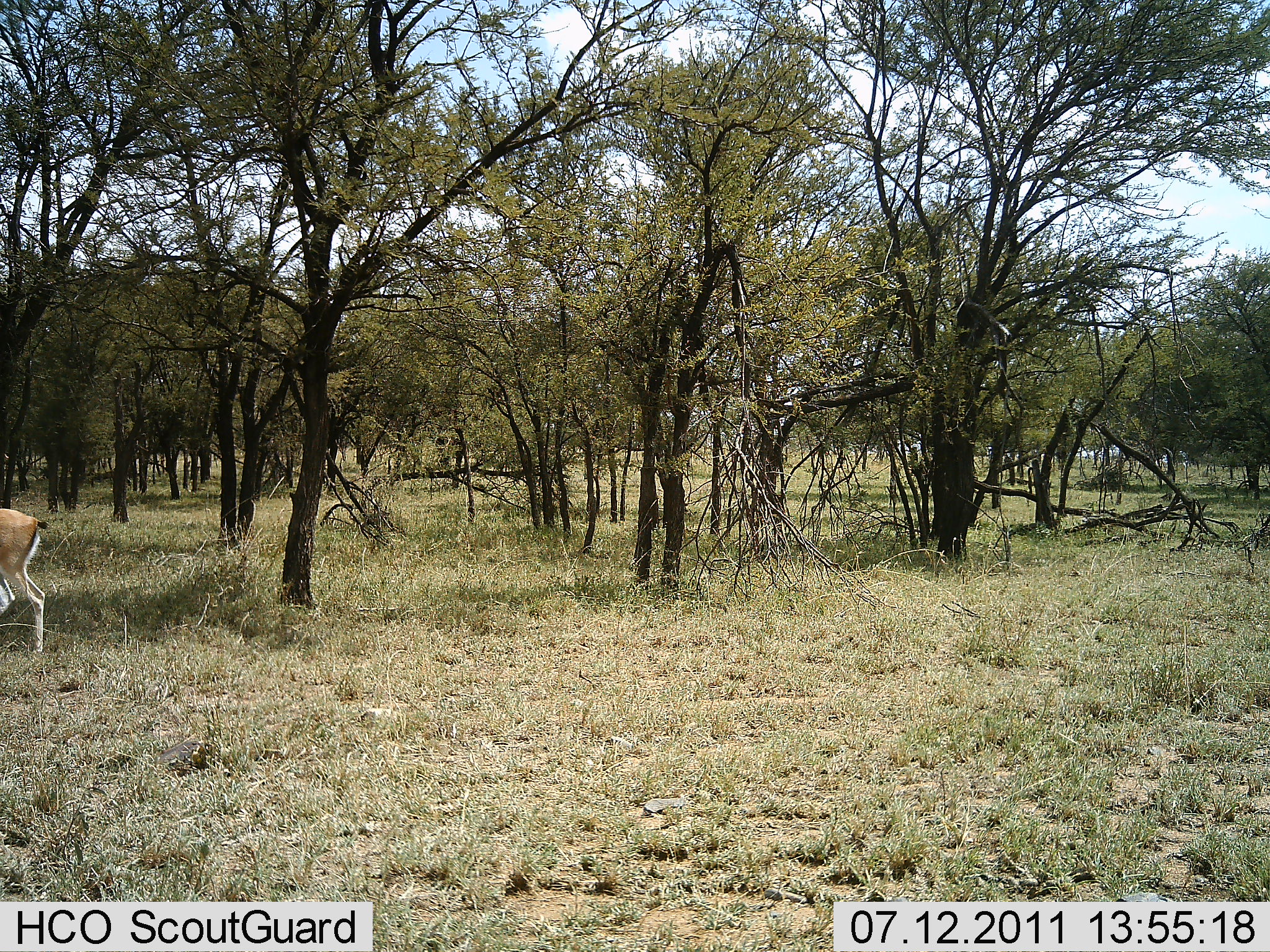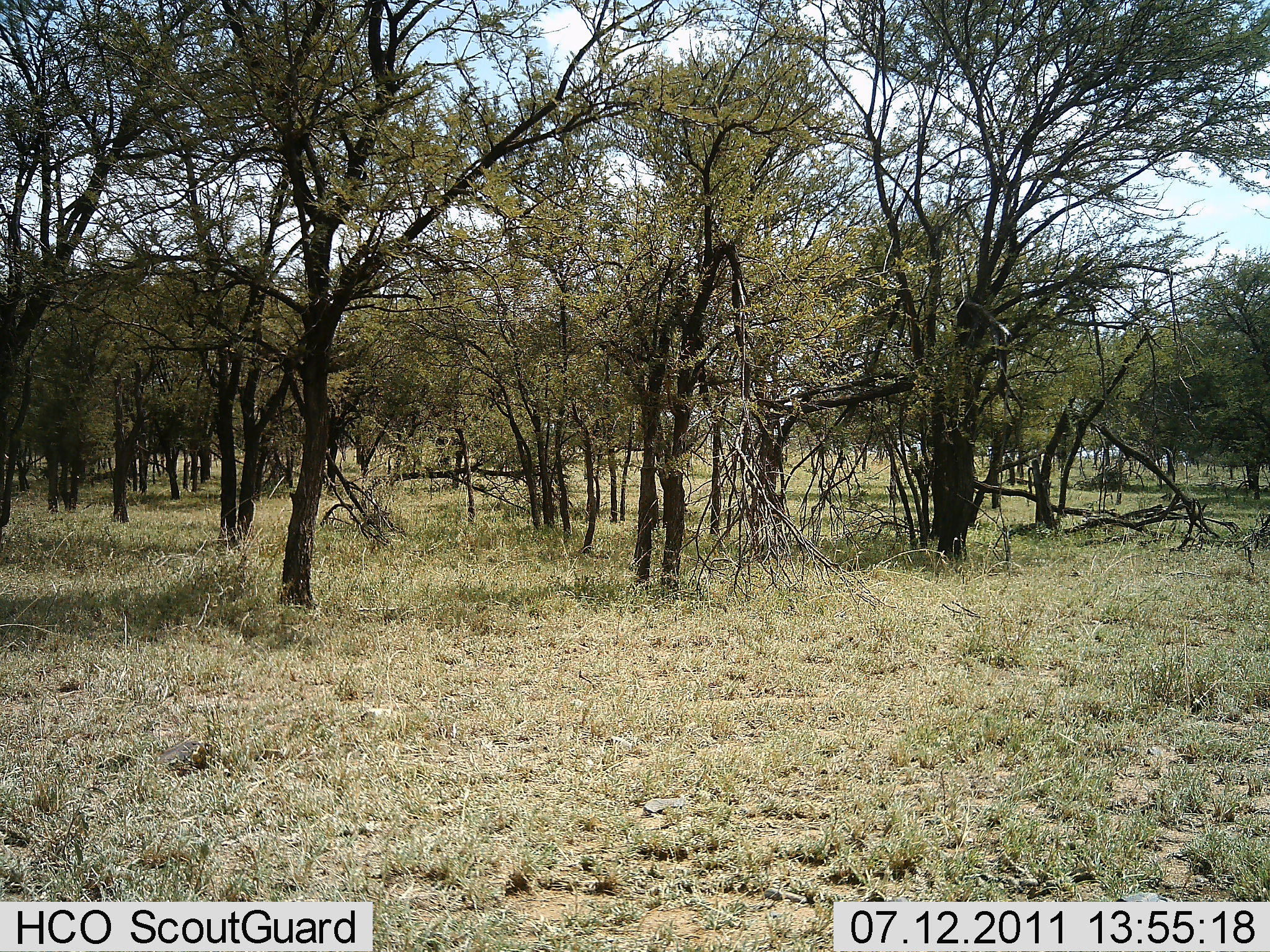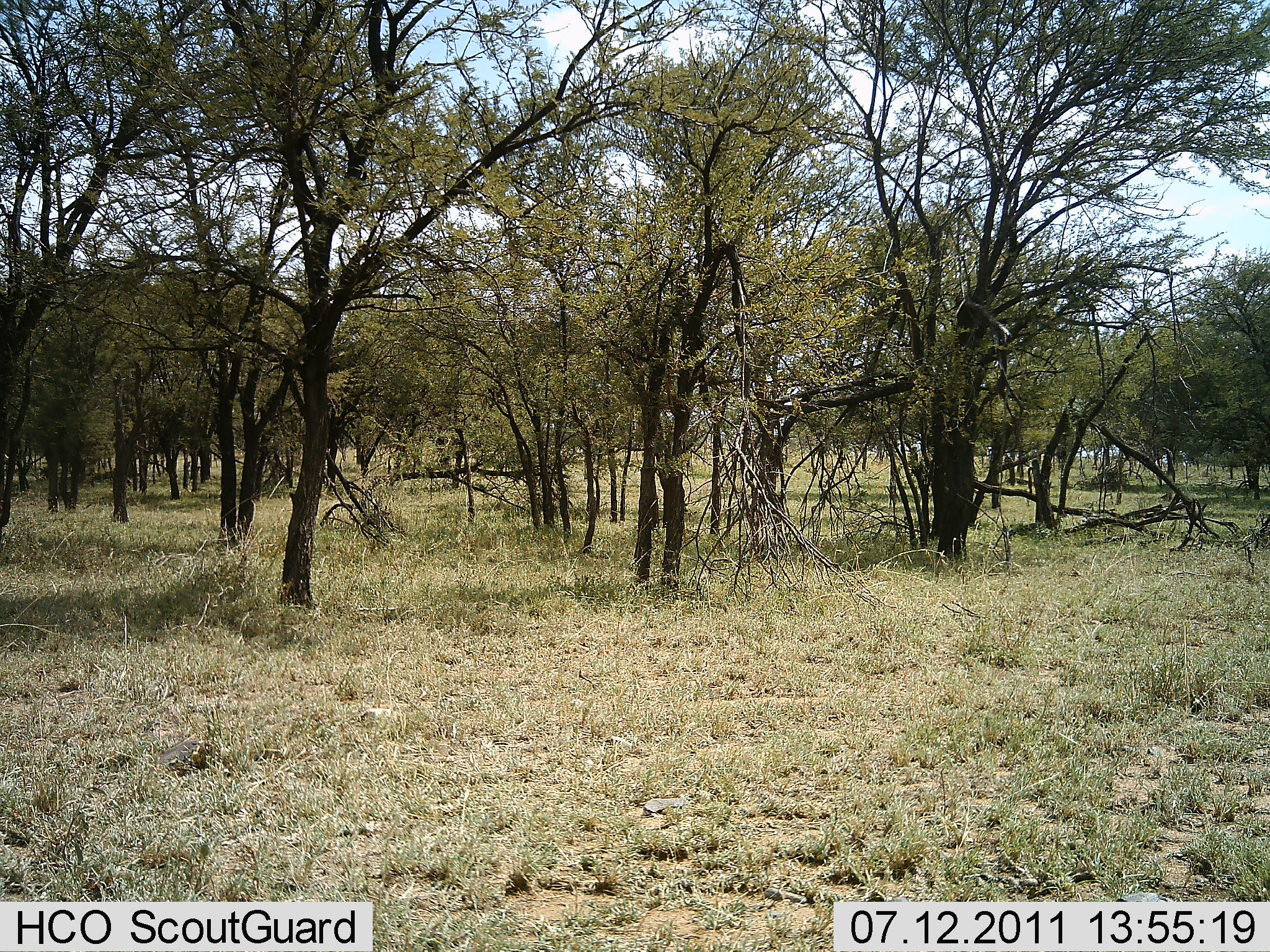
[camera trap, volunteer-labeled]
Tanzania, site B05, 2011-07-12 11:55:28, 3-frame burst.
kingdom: Animalia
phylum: Chordata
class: Mammalia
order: Artiodactyla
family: Bovidae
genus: Nanger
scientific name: Nanger granti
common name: grant's gazelle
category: gazellegrants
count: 1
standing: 30%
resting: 0%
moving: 70%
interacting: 0%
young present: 0%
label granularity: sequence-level